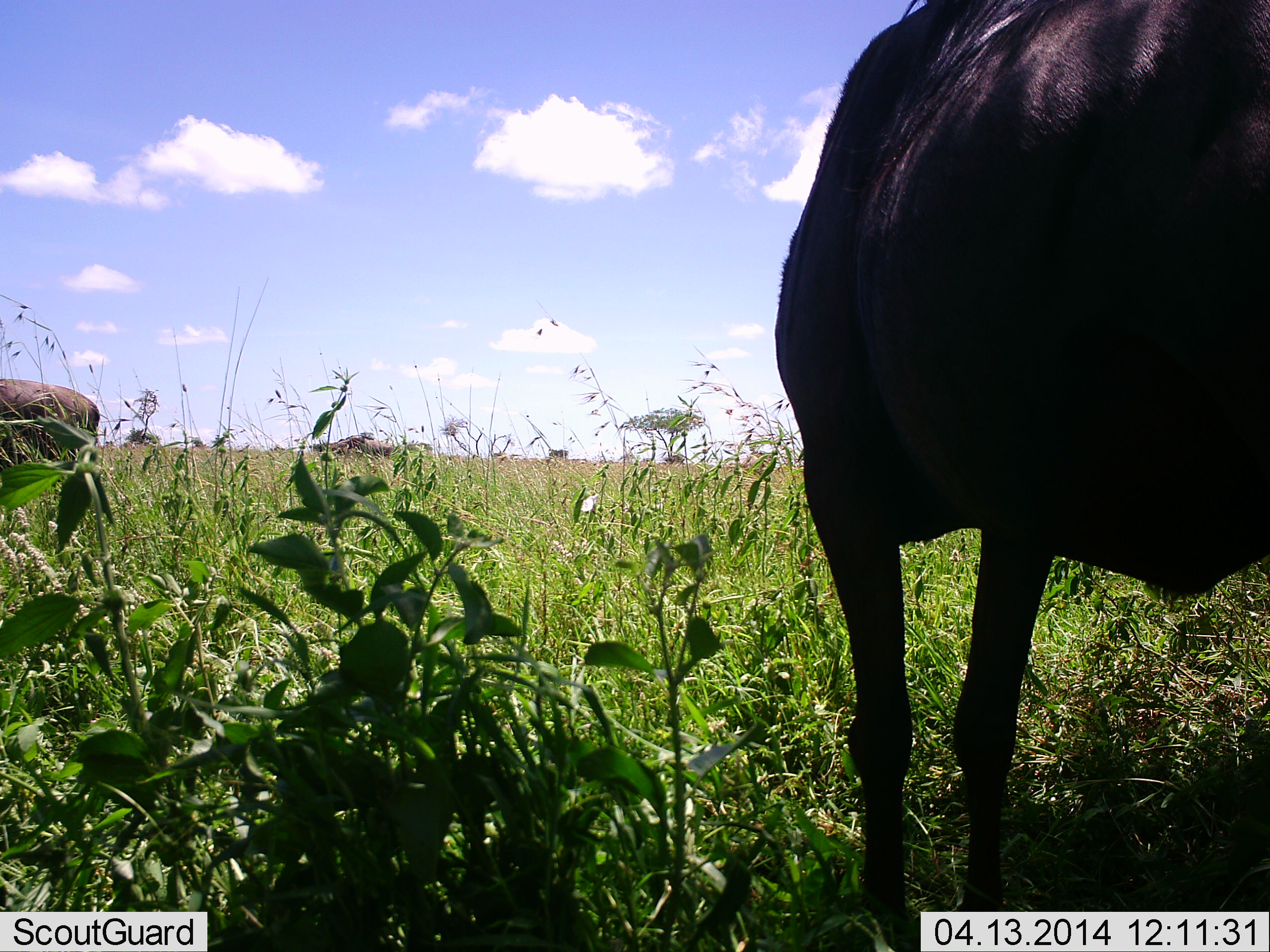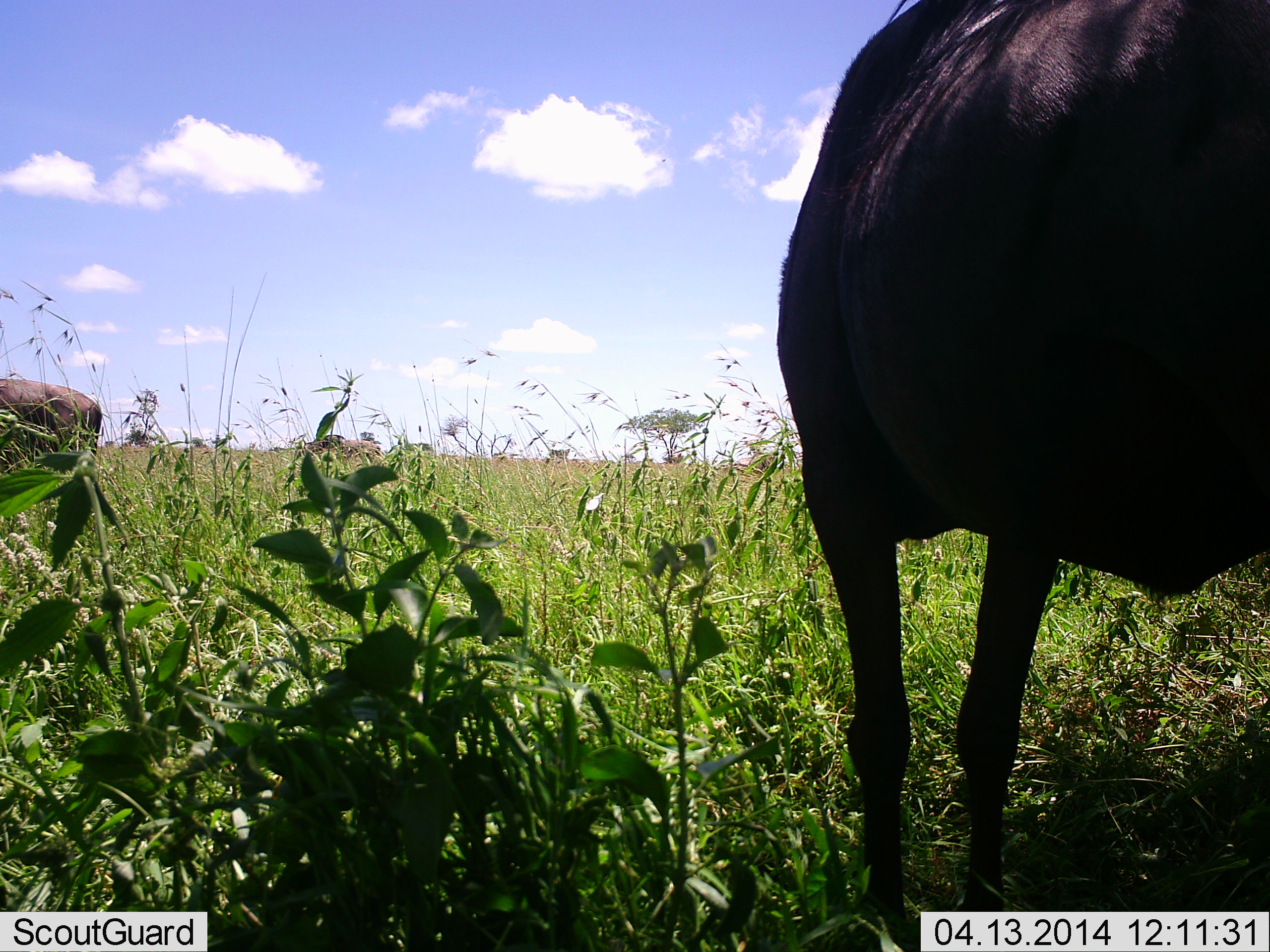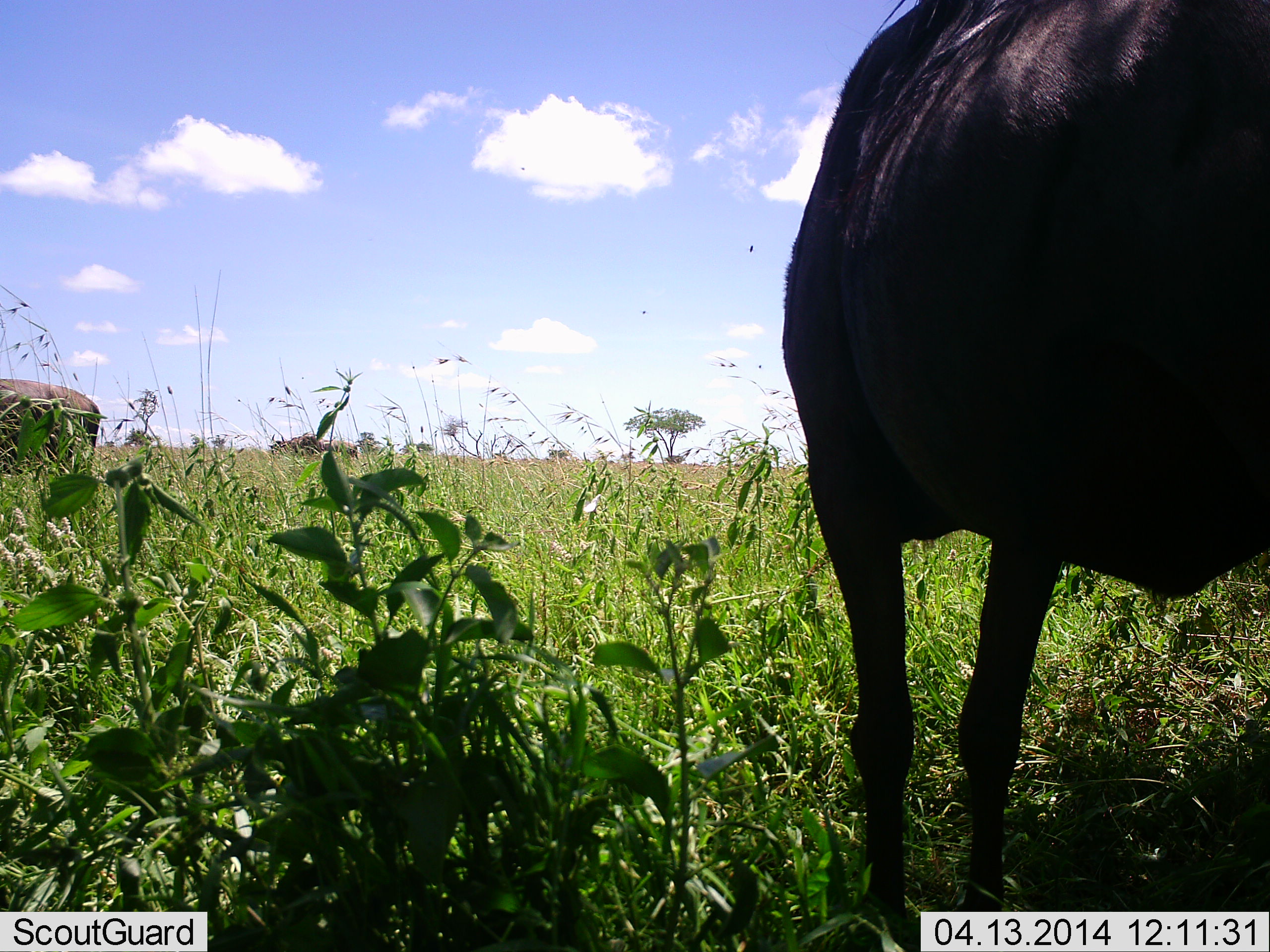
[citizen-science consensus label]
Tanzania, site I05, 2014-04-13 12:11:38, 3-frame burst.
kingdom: Animalia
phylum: Chordata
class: Mammalia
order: Artiodactyla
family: Bovidae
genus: Connochaetes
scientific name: Connochaetes taurinus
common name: blue wildebeest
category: wildebeest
Wildebeest (blue wildebeest) (Connochaetes taurinus), count 3. Behavior (volunteer vote fractions): standing 91%, resting 0%, moving 36%, interacting 0%. Young present (vote fraction): 0%. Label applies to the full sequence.